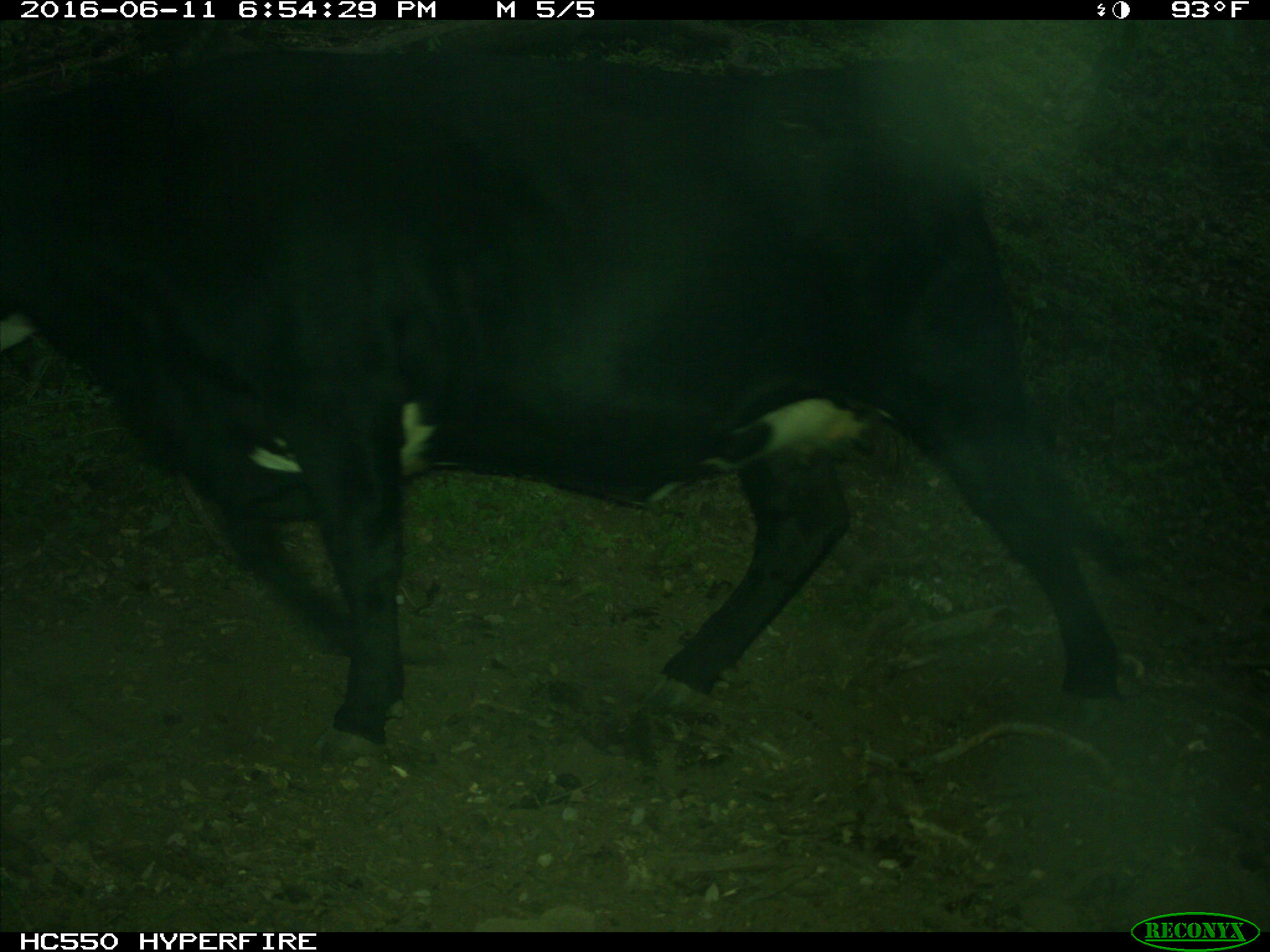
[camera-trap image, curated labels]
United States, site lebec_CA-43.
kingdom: Animalia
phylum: Chordata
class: Mammalia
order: Artiodactyla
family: Bovidae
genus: Bos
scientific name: Bos taurus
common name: domestic cow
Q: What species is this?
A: Bos taurus (domestic cow).